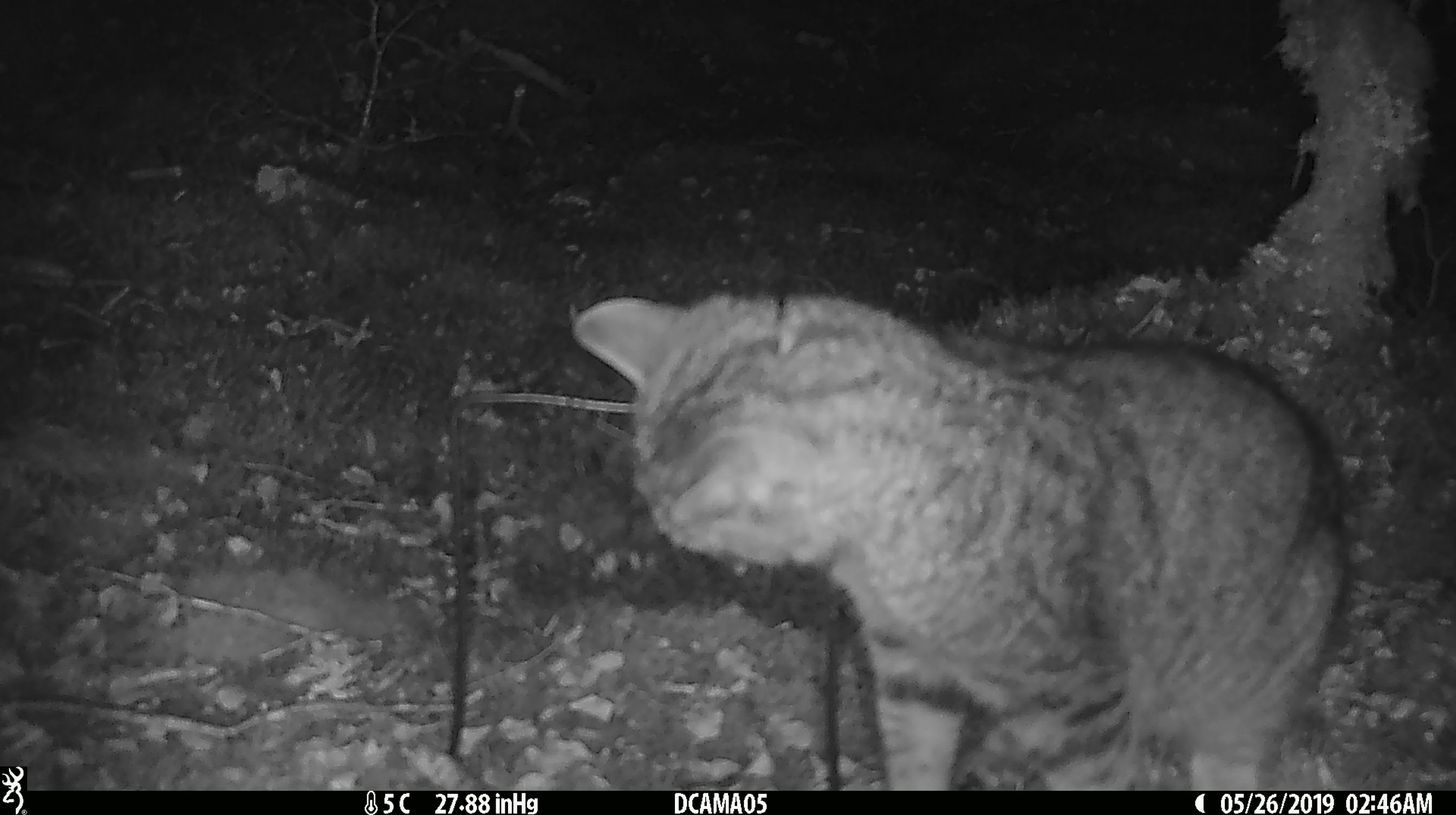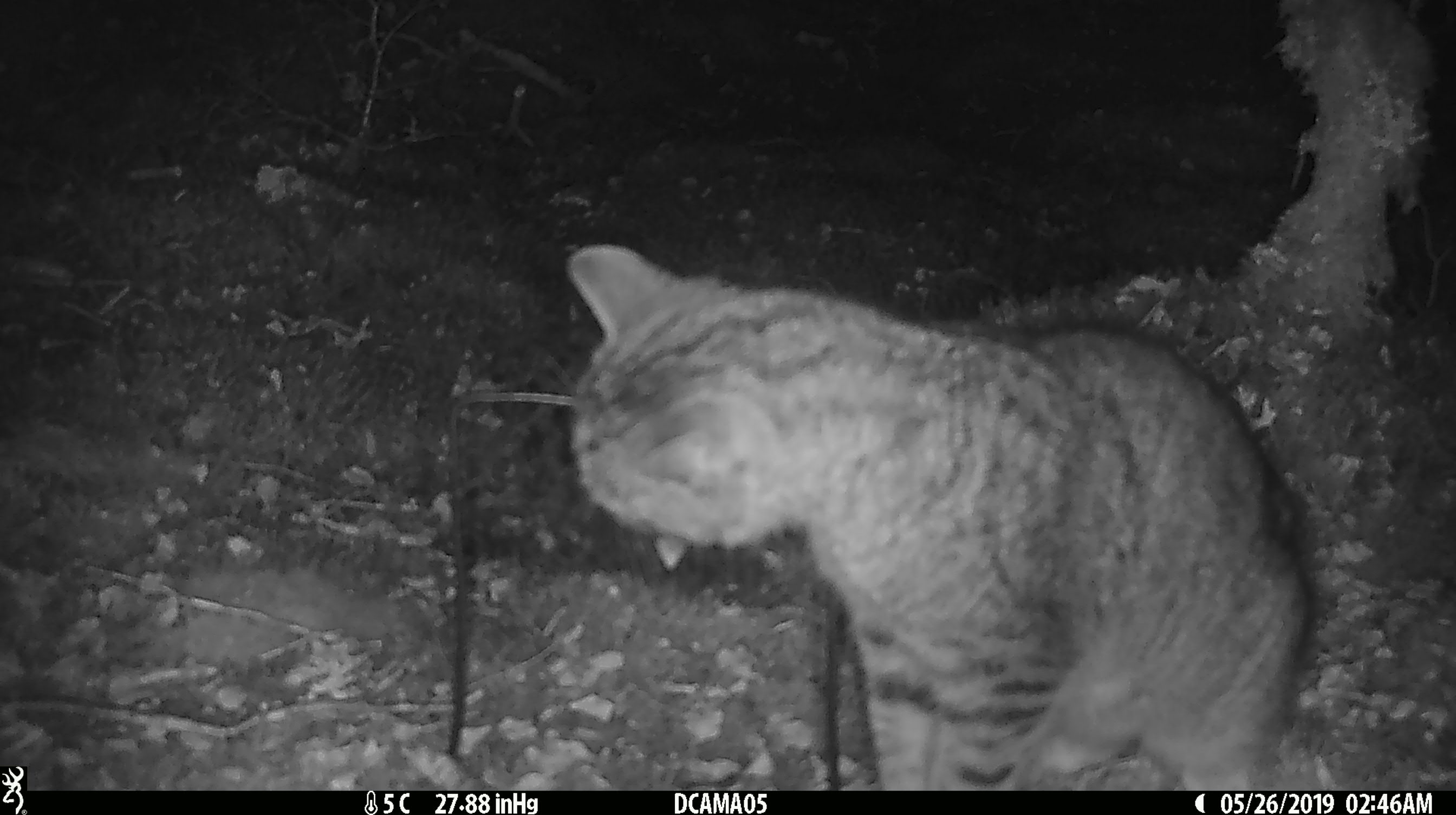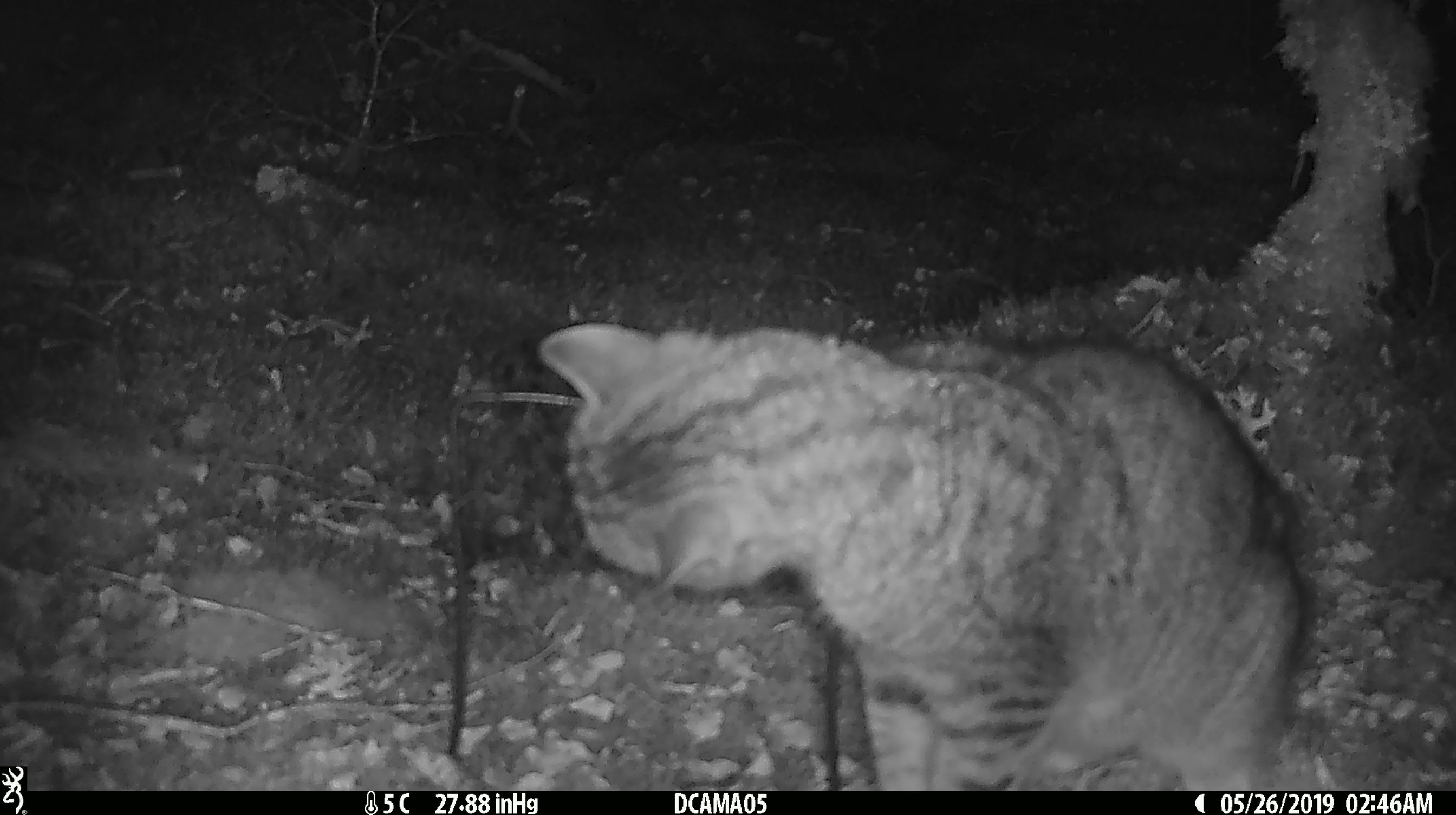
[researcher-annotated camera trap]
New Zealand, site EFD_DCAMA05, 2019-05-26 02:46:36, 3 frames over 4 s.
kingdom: Animalia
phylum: Chordata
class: Mammalia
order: Carnivora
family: Felidae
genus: Felis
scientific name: Felis catus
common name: domestic cat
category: cat